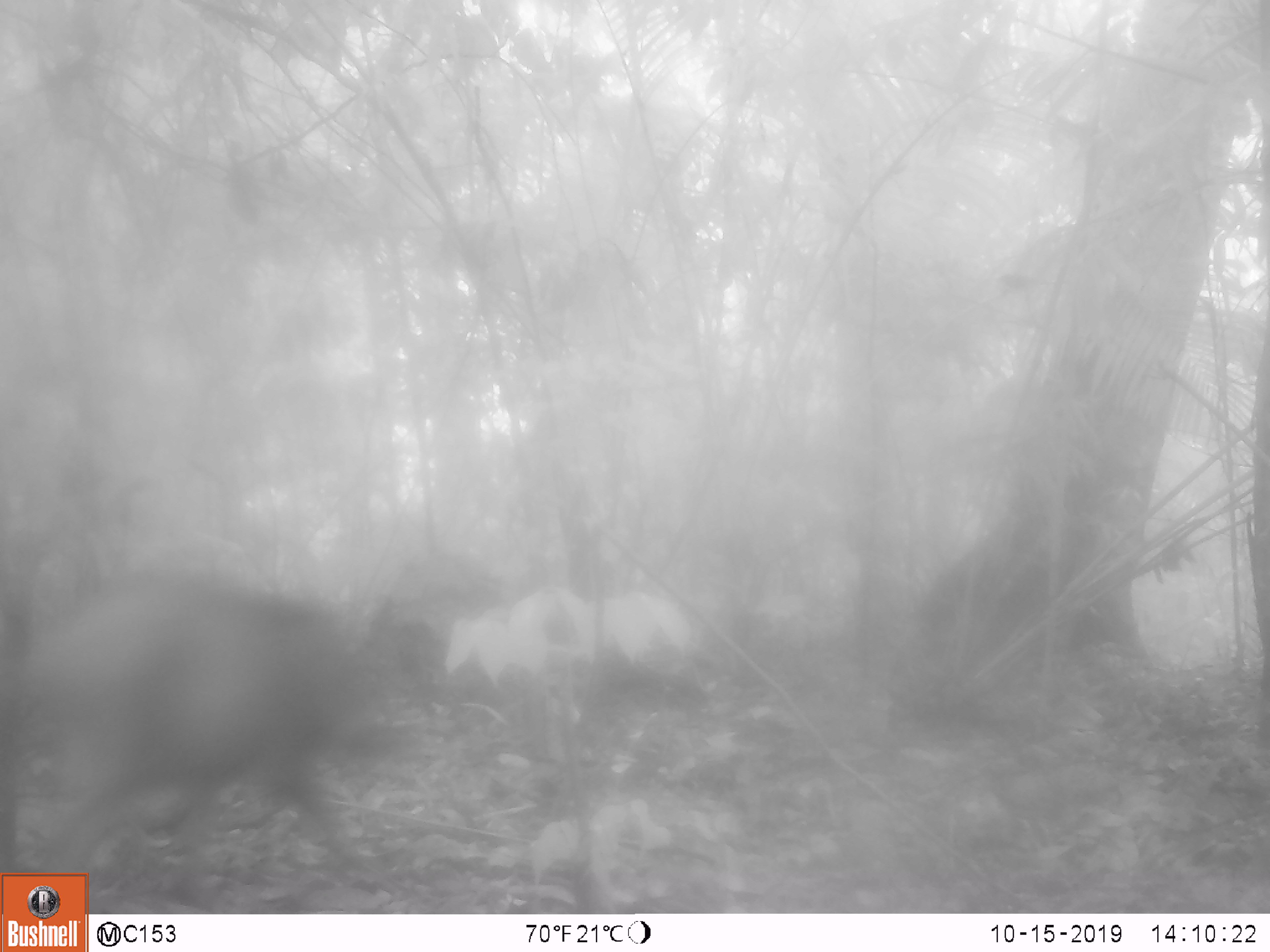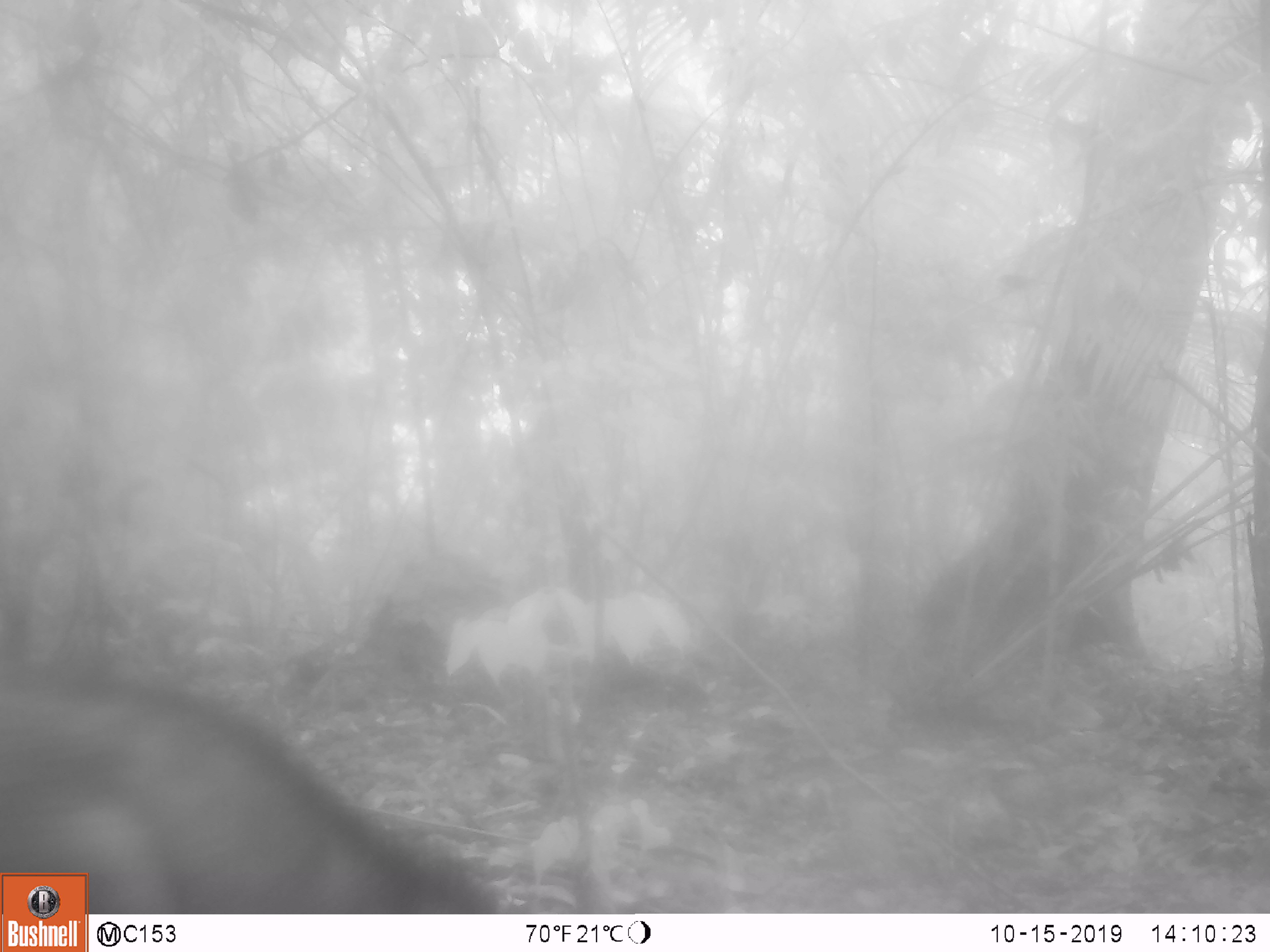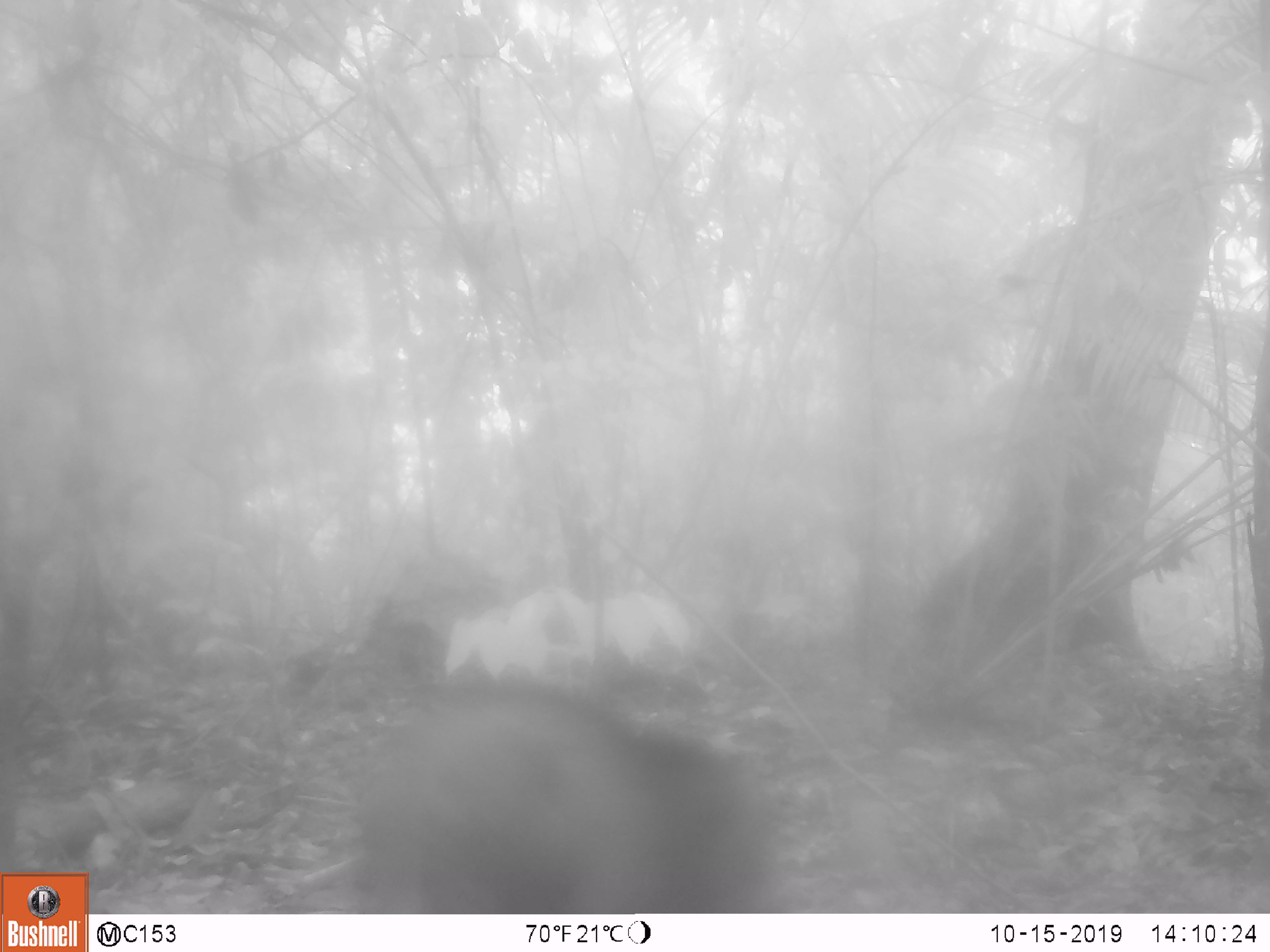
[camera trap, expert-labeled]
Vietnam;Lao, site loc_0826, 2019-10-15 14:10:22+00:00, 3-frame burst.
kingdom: Animalia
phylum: Chordata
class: Mammalia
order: Artiodactyla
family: Suidae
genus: Sus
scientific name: Sus scrofa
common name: eurasian wild pig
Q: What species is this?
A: Eurasian wild pig (Sus scrofa).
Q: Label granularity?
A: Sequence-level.